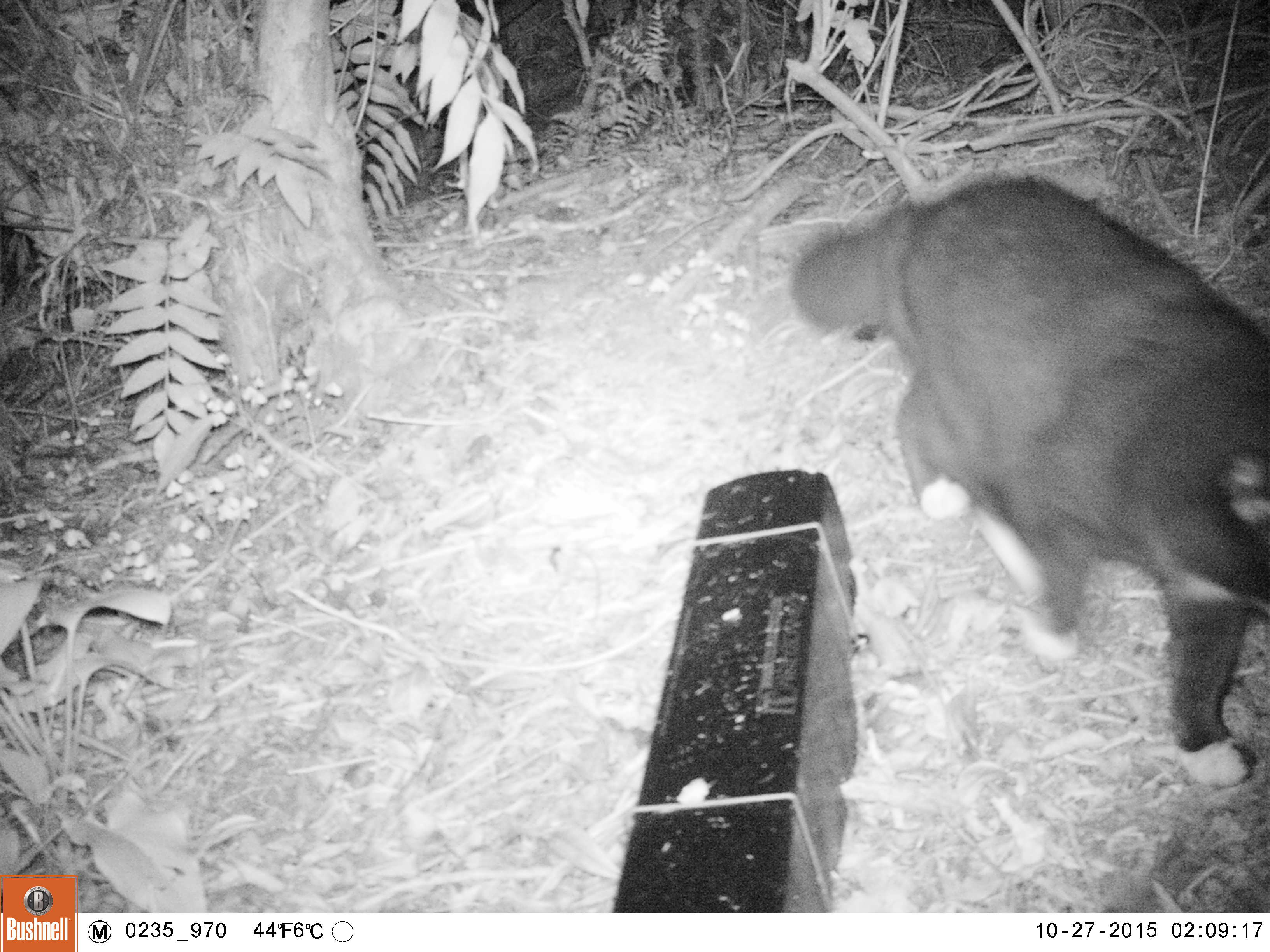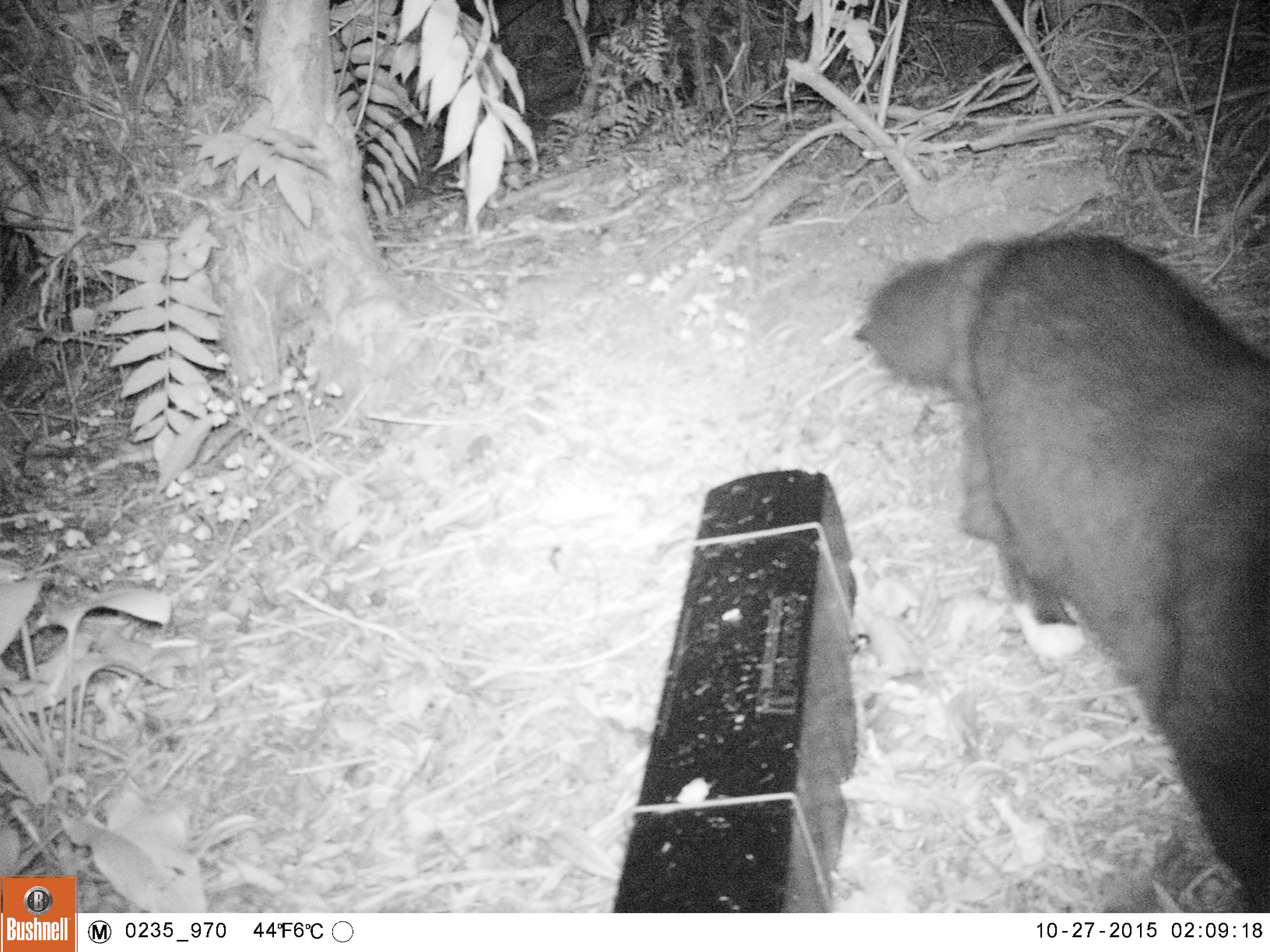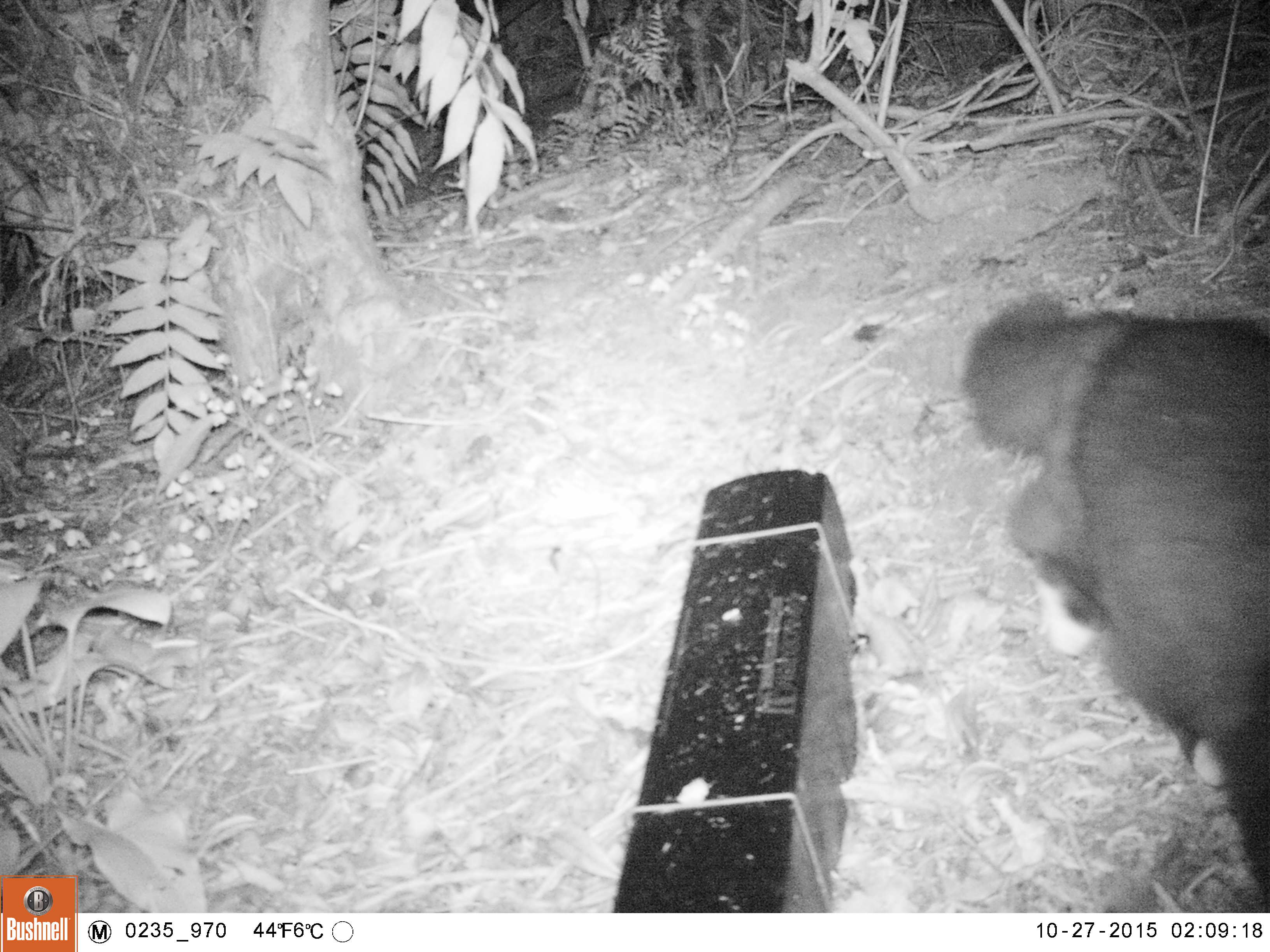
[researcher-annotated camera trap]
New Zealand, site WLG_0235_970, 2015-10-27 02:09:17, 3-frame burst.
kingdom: Animalia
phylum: Chordata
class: Mammalia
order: Carnivora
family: Felidae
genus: Felis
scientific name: Felis catus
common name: domestic cat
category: cat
Cat (domestic cat) (Felis catus).